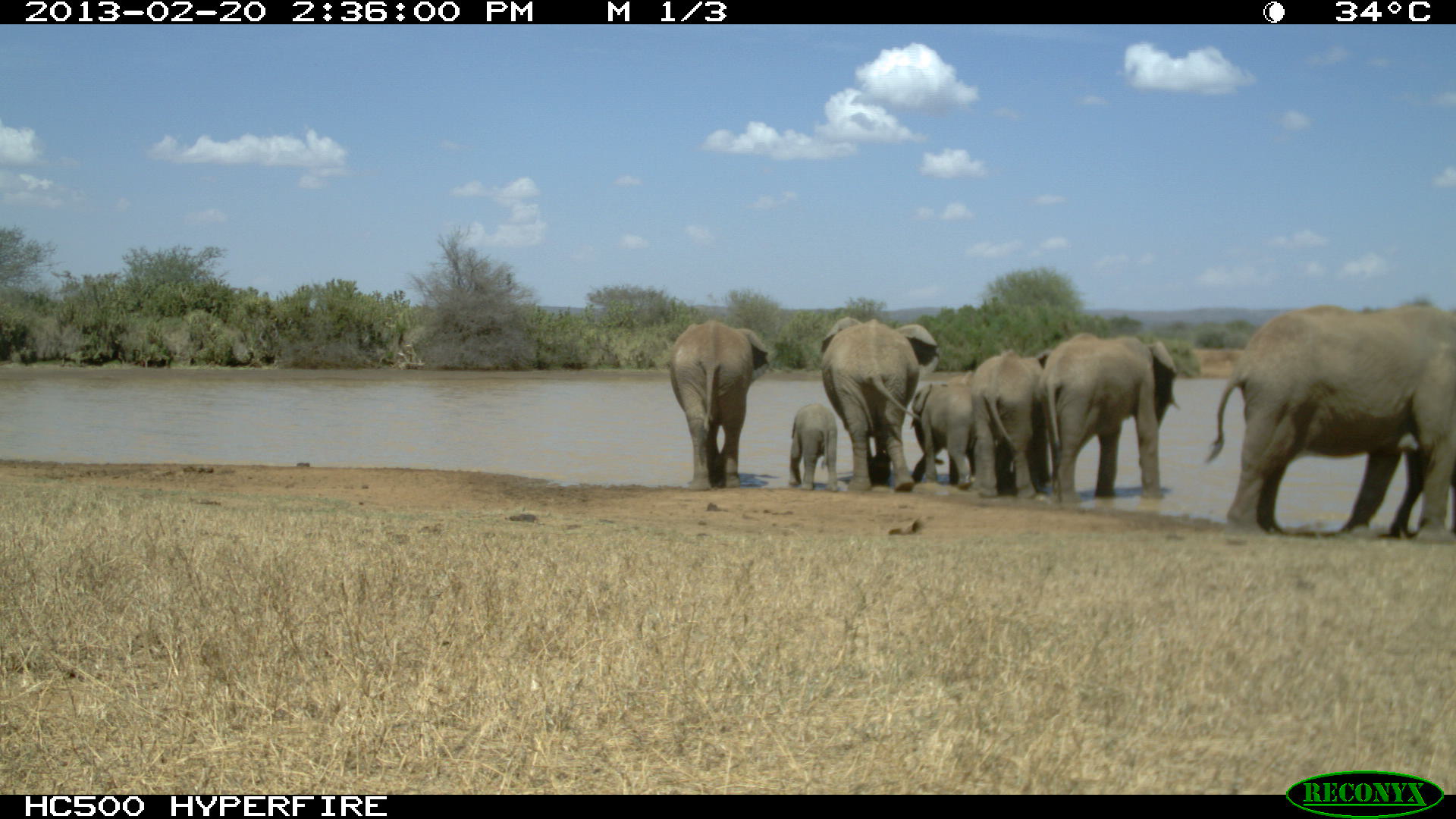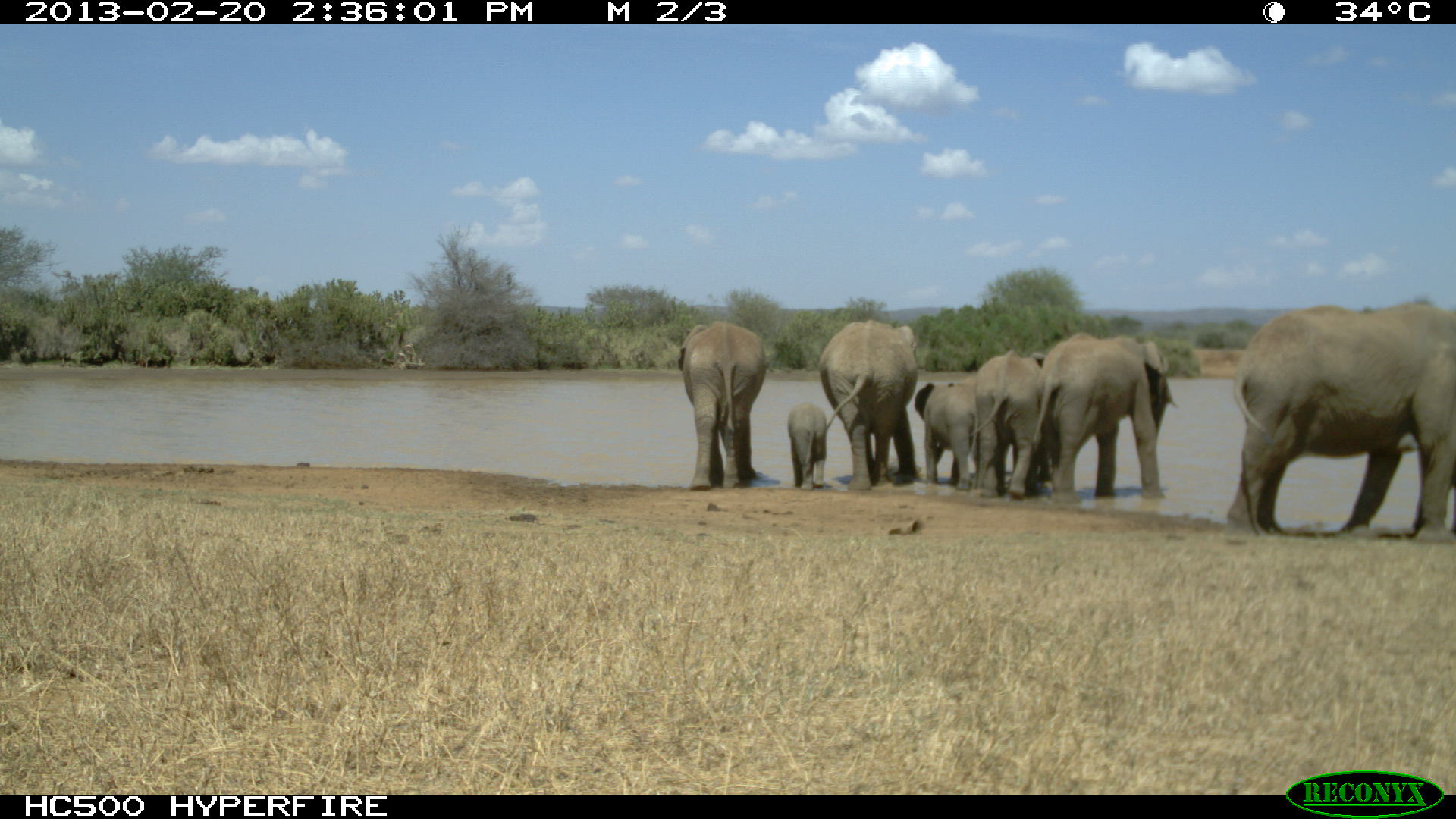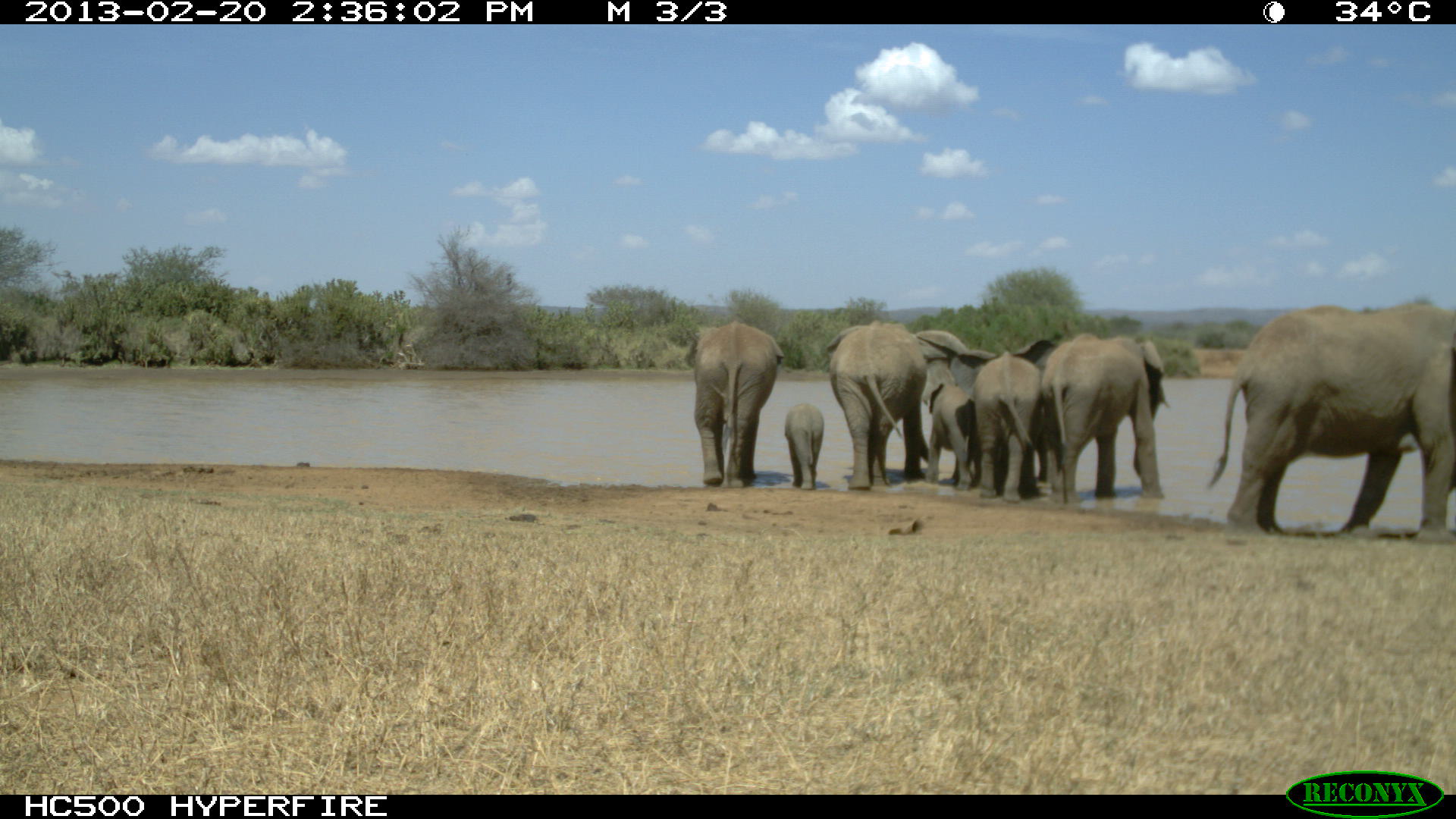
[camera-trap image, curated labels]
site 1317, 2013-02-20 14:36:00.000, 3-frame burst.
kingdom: Animalia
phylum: Chordata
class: Mammalia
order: Proboscidea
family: Elephantidae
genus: Loxodonta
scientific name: Loxodonta africana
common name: african bush elephant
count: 1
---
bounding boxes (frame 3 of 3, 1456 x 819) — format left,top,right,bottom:
loxodonta africana: 1204,300,1456,546; 827,320,970,491; 1041,331,1166,506; 949,339,1057,502; 682,321,784,486; 926,382,974,491; 785,403,824,490